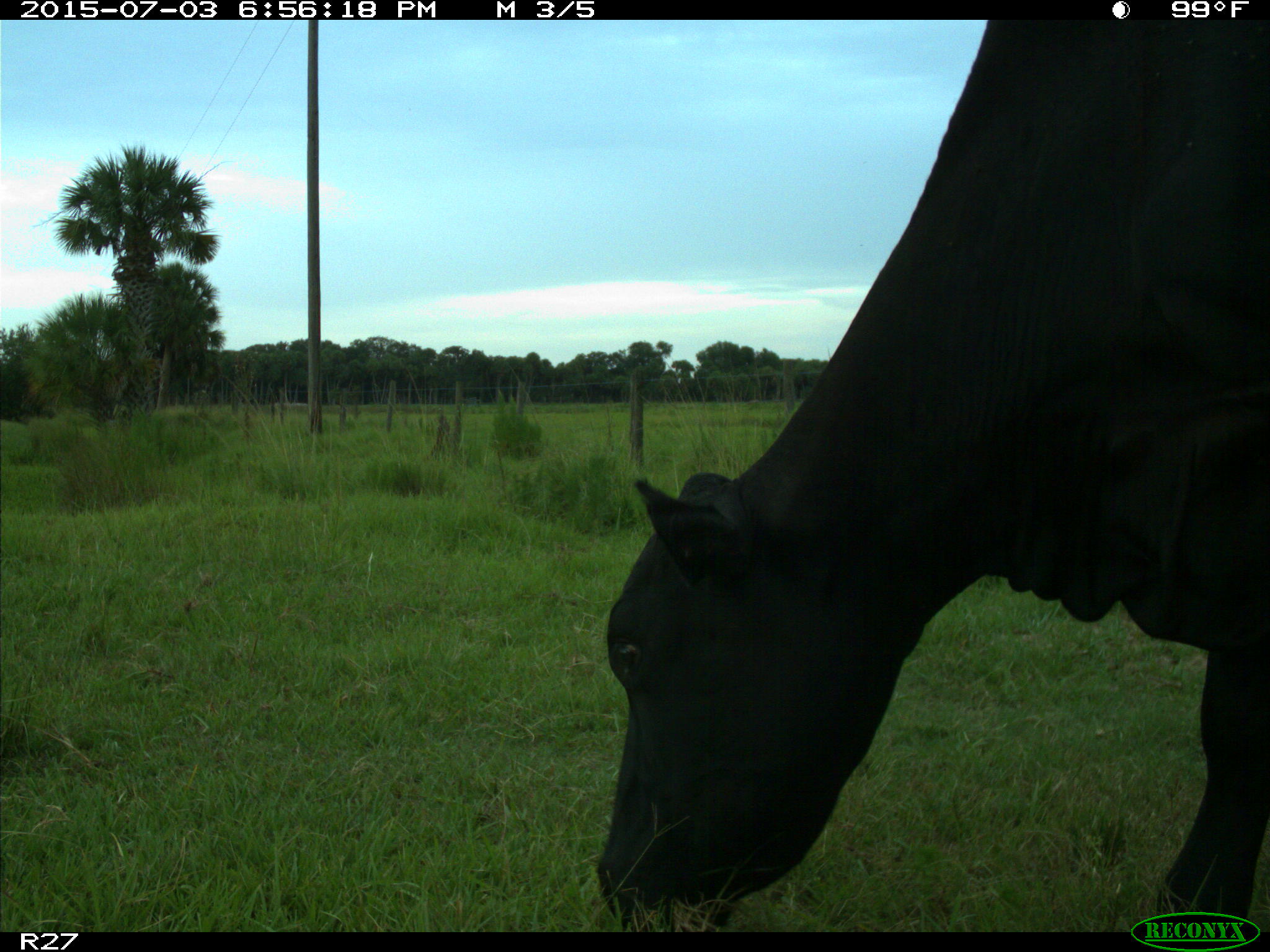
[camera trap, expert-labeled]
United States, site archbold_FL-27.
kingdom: Animalia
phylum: Chordata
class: Mammalia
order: Artiodactyla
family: Bovidae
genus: Bos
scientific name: Bos taurus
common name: domestic cow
Bos taurus (domestic cow).